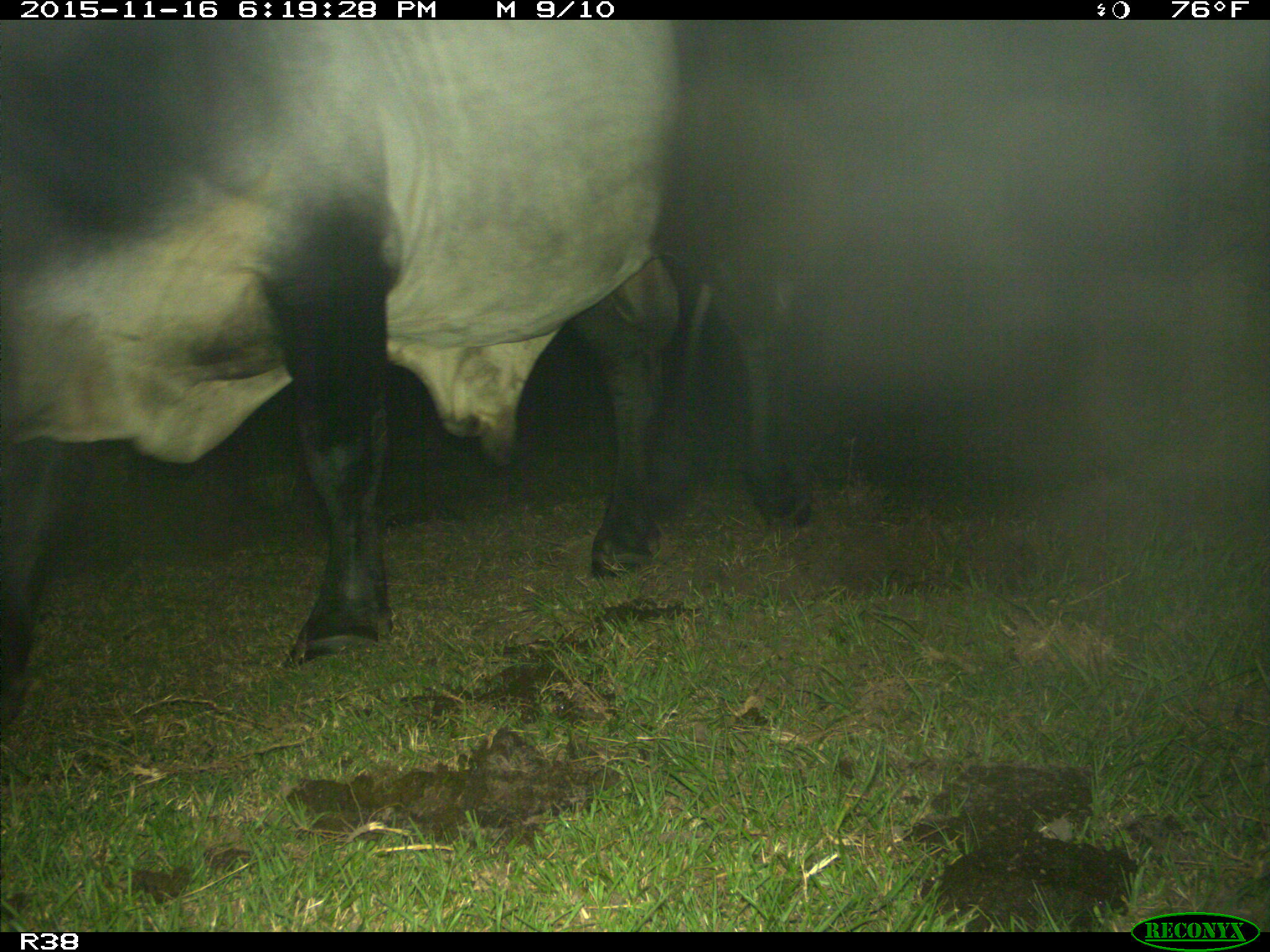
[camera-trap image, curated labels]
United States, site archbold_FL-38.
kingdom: Animalia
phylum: Chordata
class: Mammalia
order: Artiodactyla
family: Bovidae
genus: Bos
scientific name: Bos taurus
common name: domestic cow